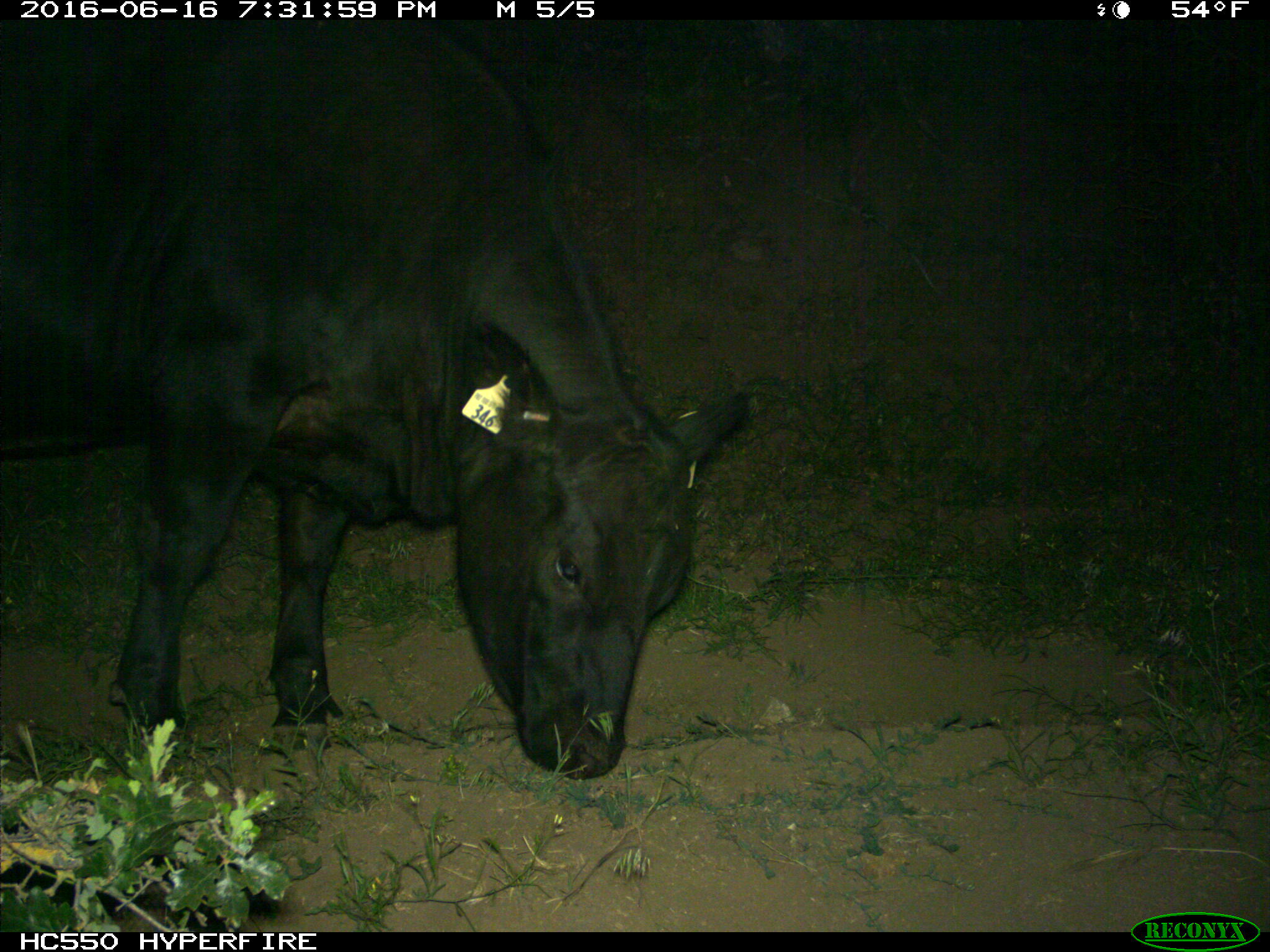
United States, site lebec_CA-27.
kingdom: Animalia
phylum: Chordata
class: Mammalia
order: Artiodactyla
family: Bovidae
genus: Bos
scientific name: Bos taurus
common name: domestic cow